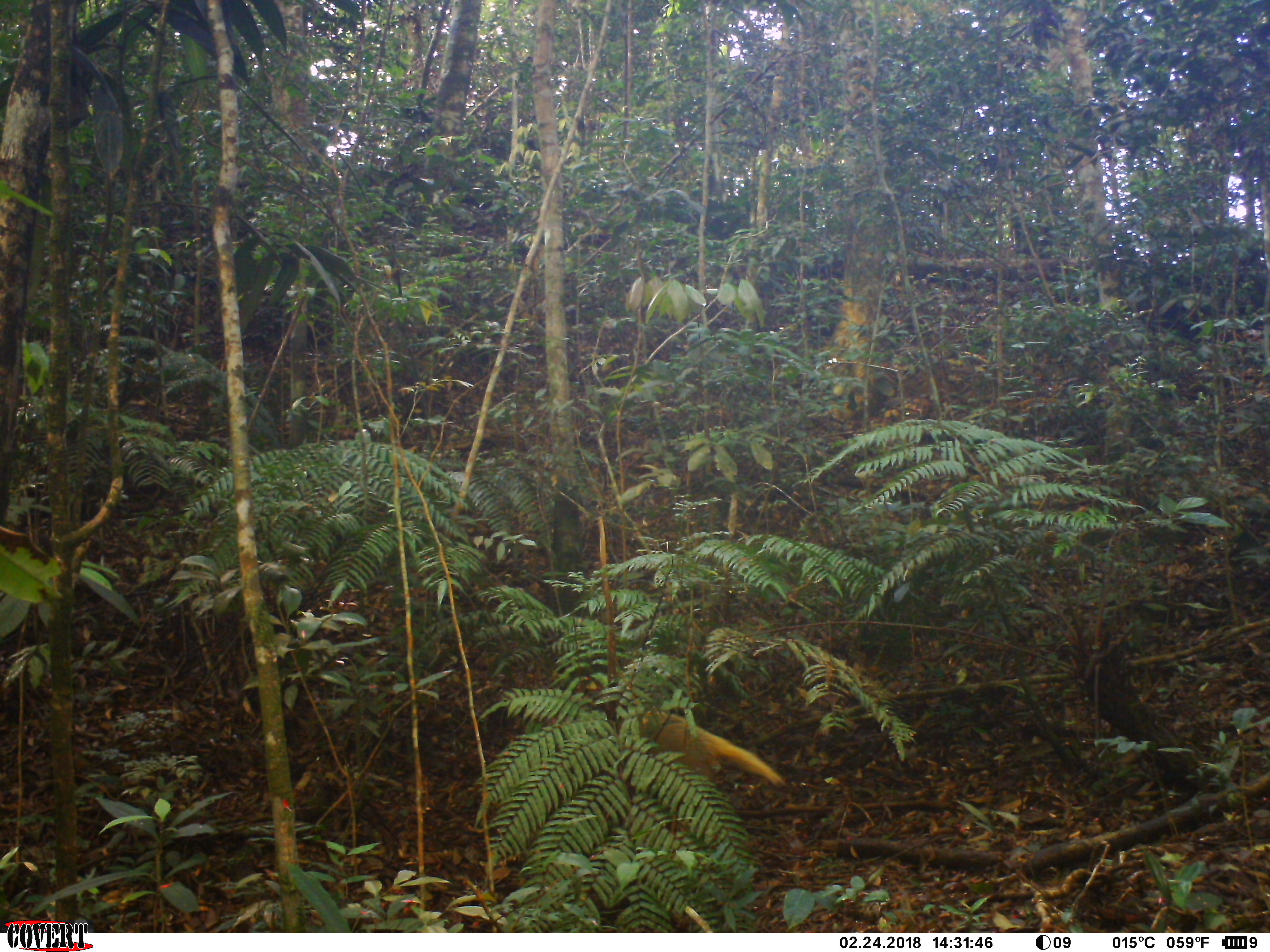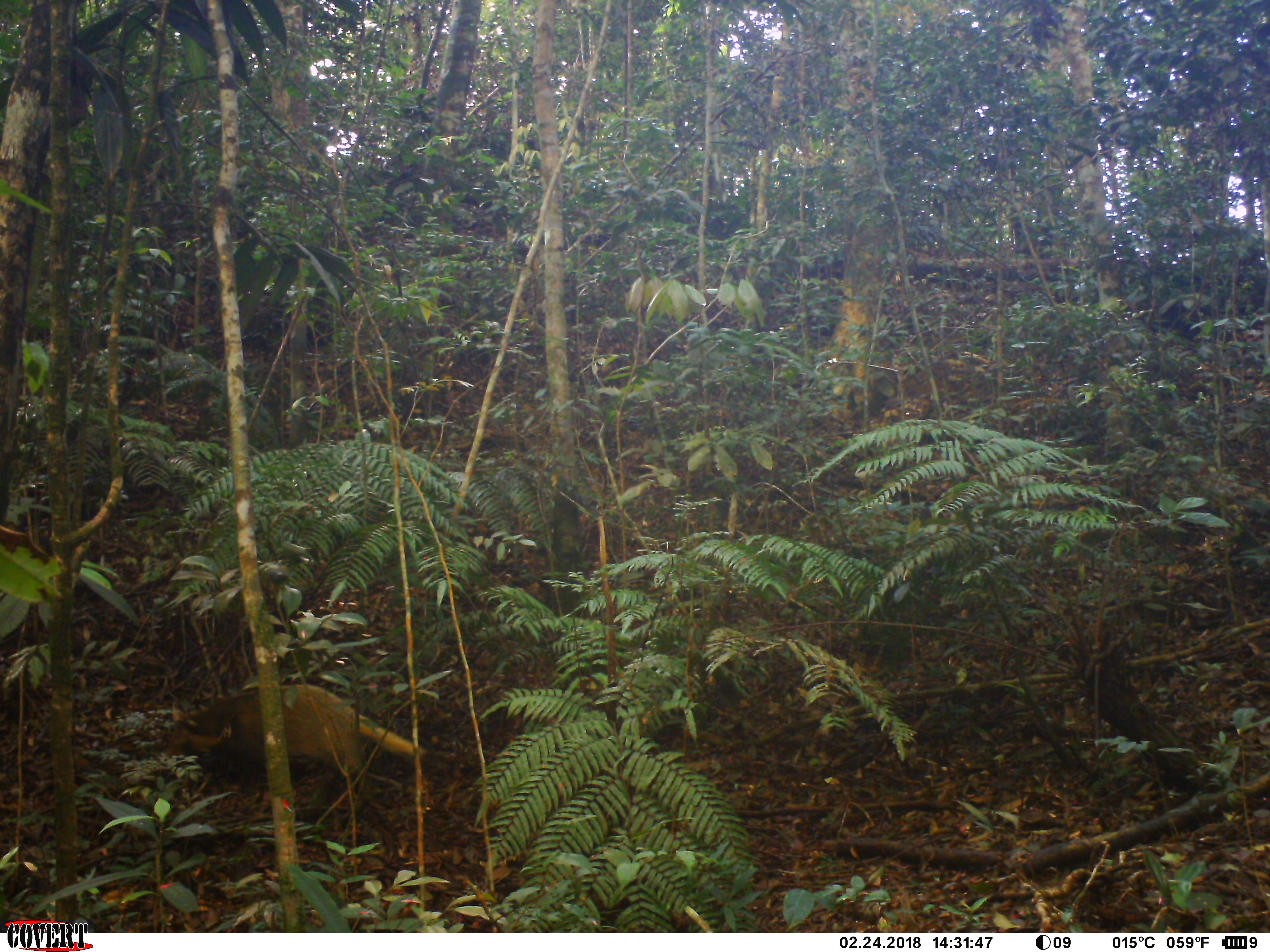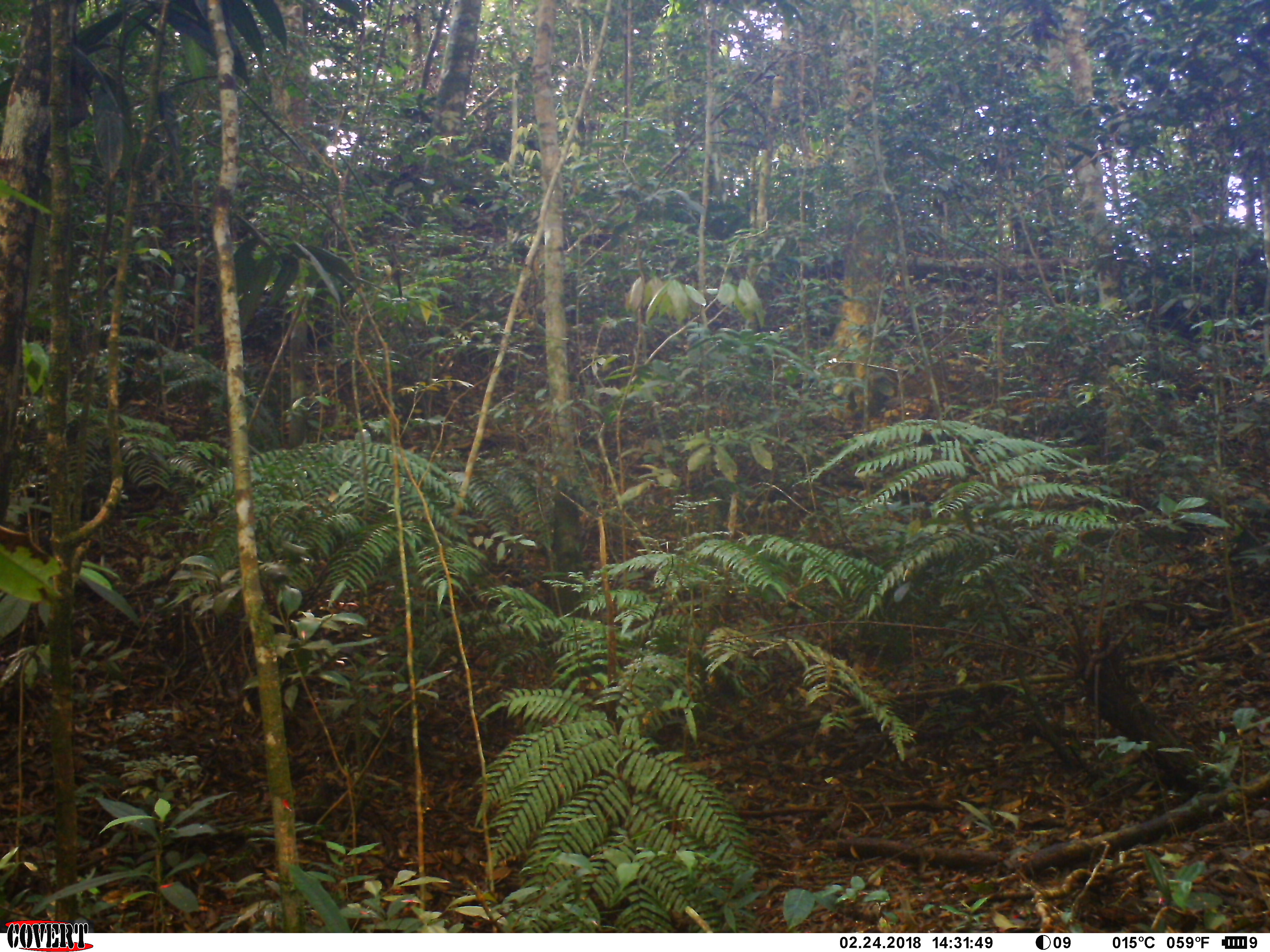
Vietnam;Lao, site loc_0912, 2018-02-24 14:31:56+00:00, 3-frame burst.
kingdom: Animalia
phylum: Chordata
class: Mammalia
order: Carnivora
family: Mustelidae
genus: Arctonyx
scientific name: Arctonyx collaris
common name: hog badger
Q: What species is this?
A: Hog badger (Arctonyx collaris).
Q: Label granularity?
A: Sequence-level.